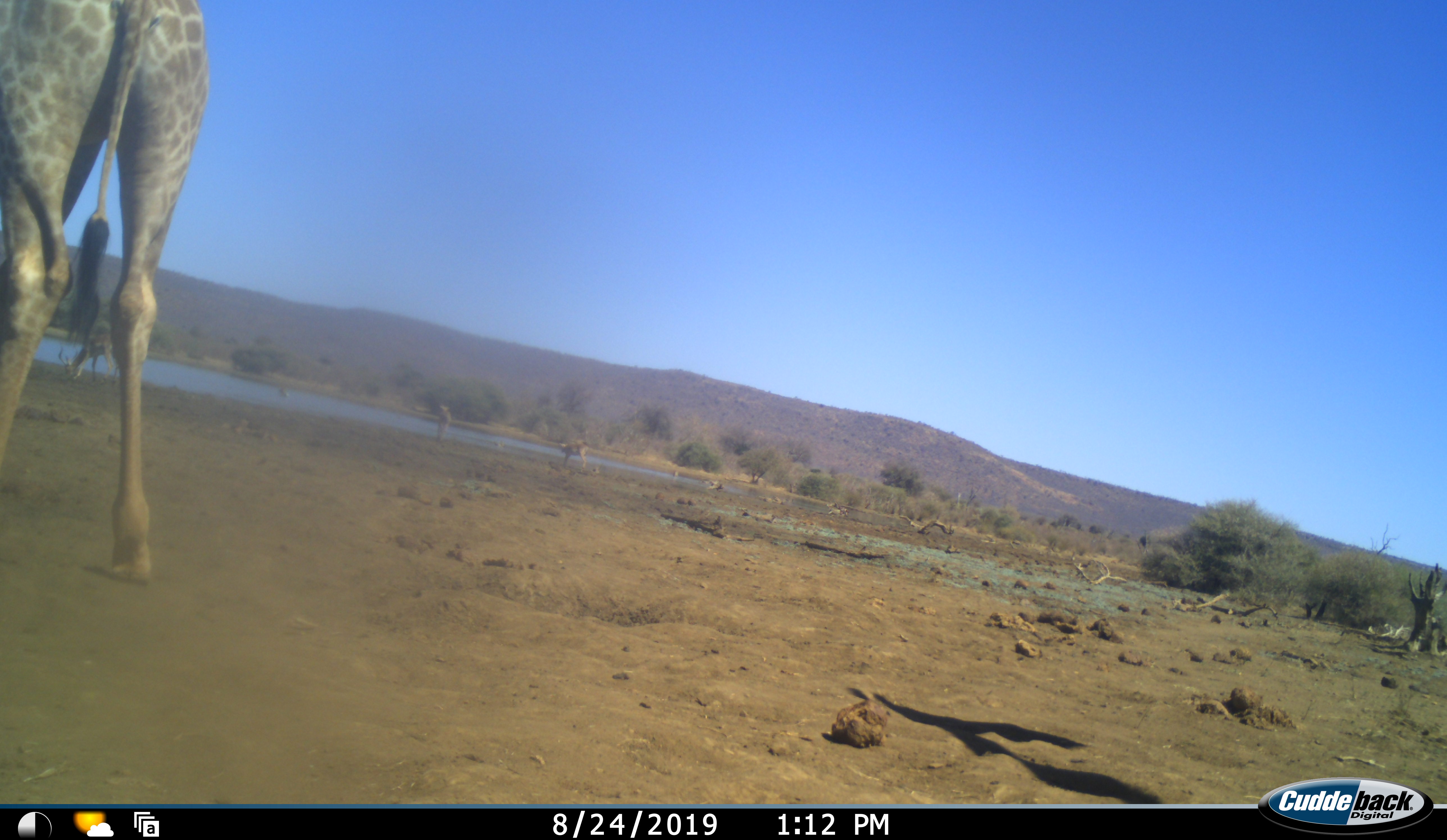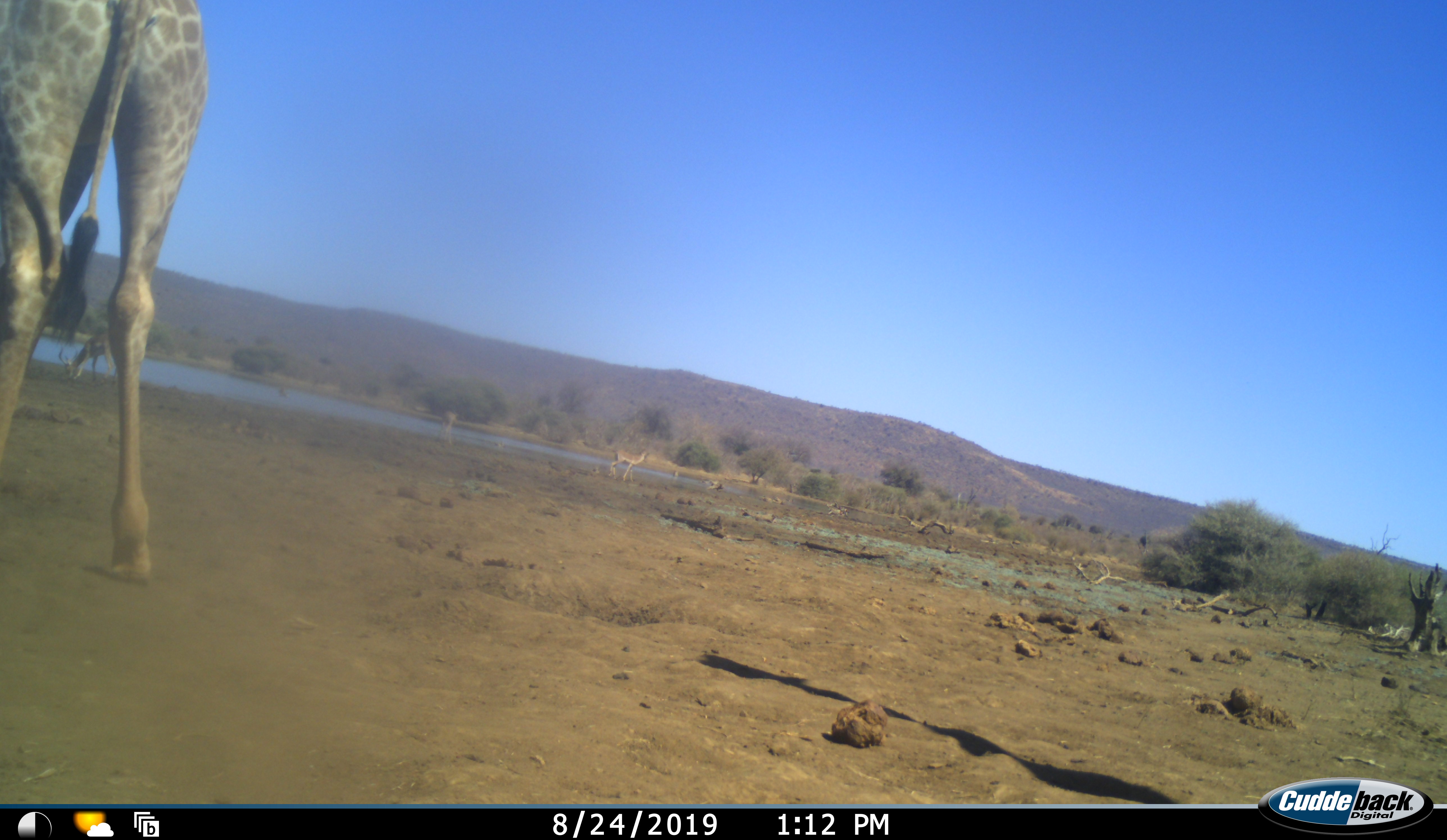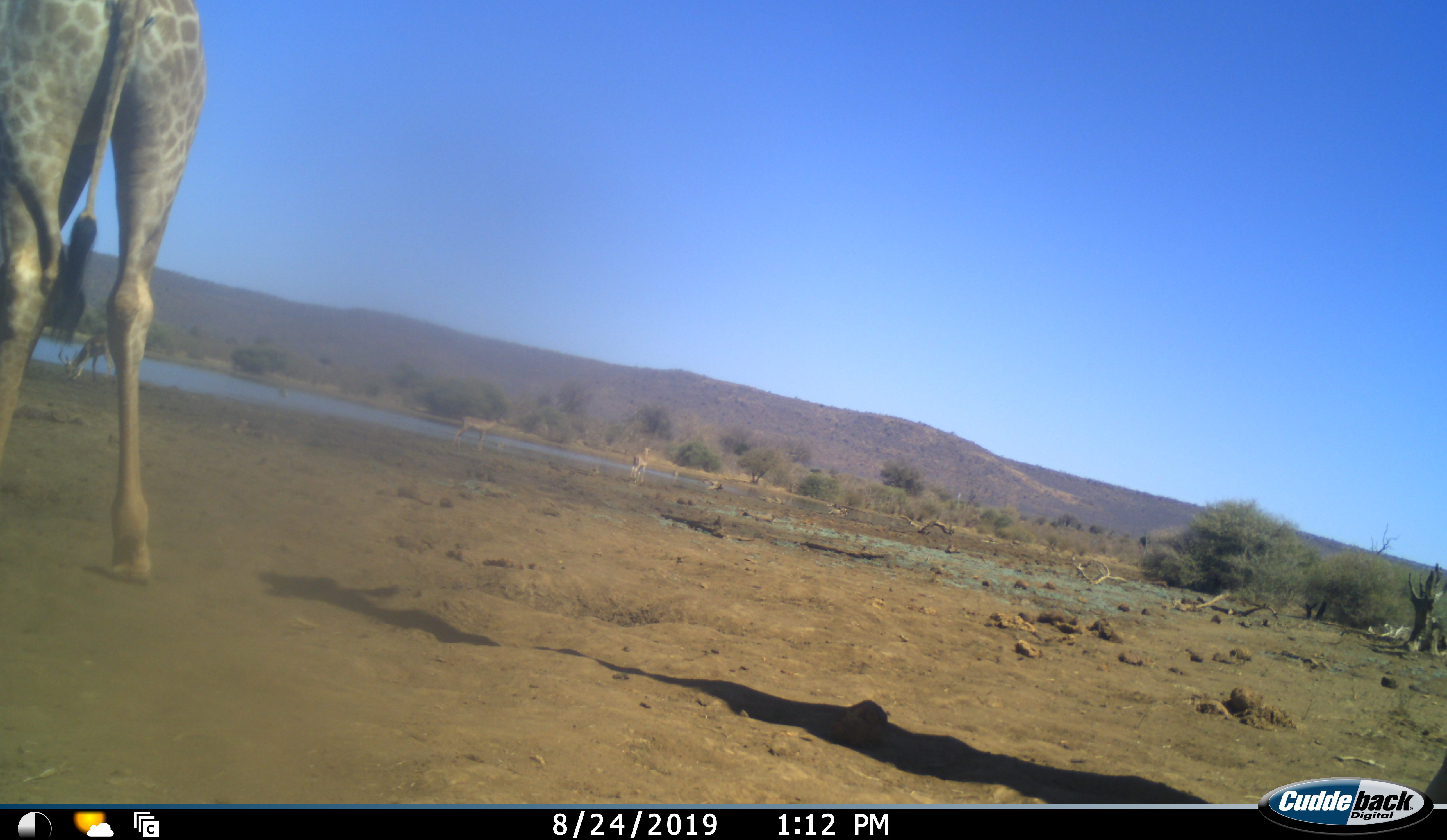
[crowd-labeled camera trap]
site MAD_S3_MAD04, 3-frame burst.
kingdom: Animalia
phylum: Chordata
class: Mammalia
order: Artiodactyla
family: Giraffidae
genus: Giraffa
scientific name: Giraffa camelopardalis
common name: giraffe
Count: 1.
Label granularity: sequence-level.